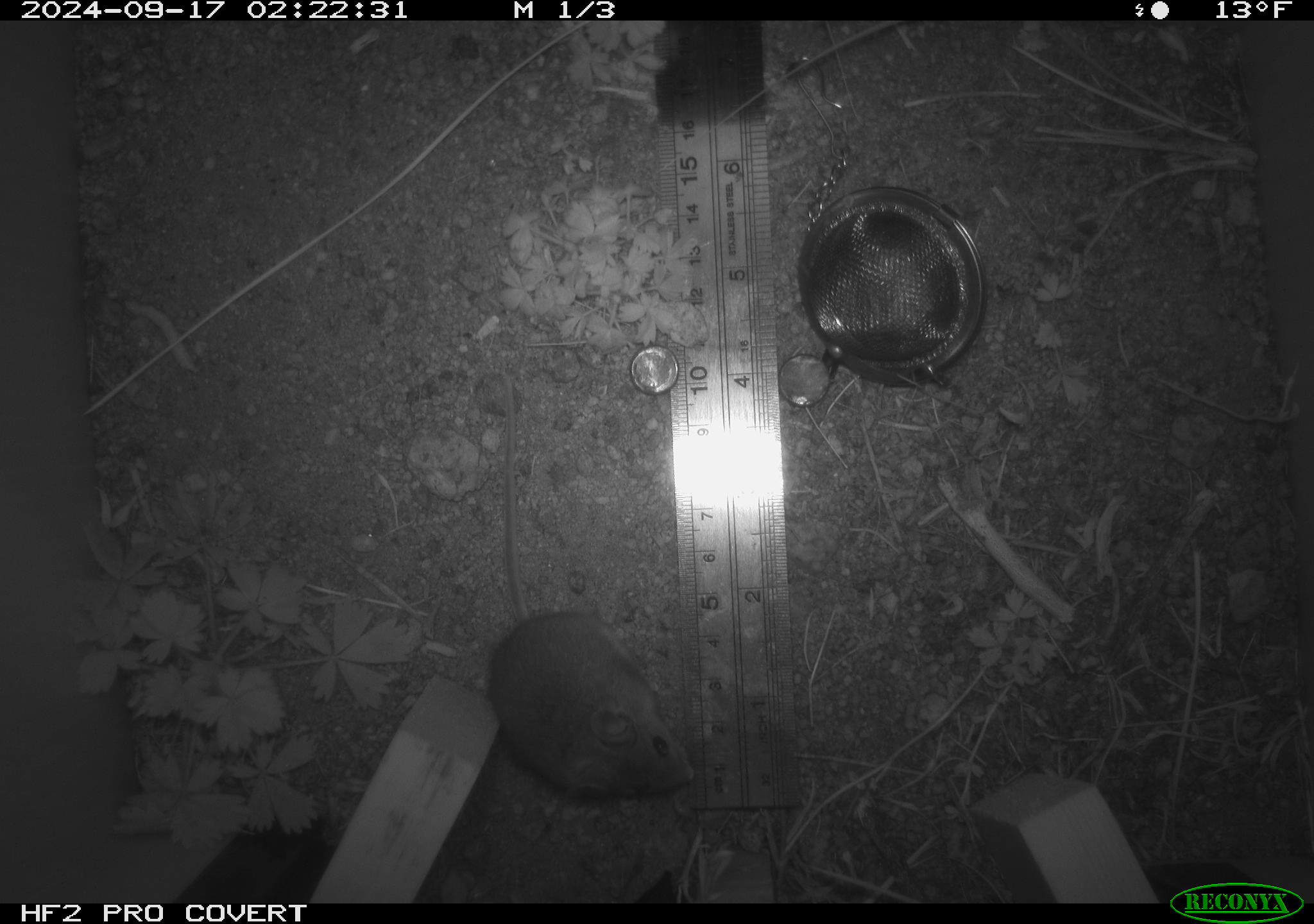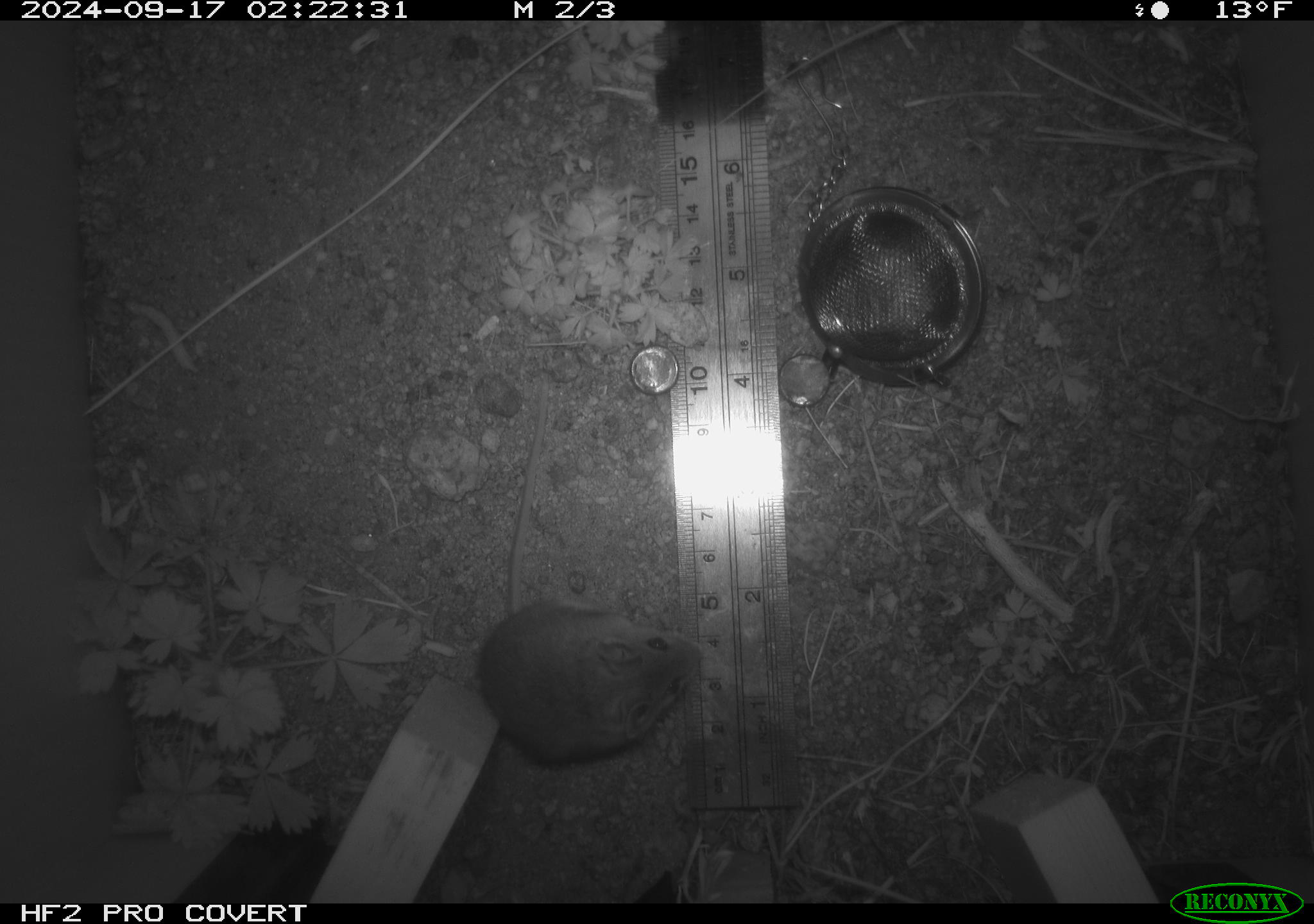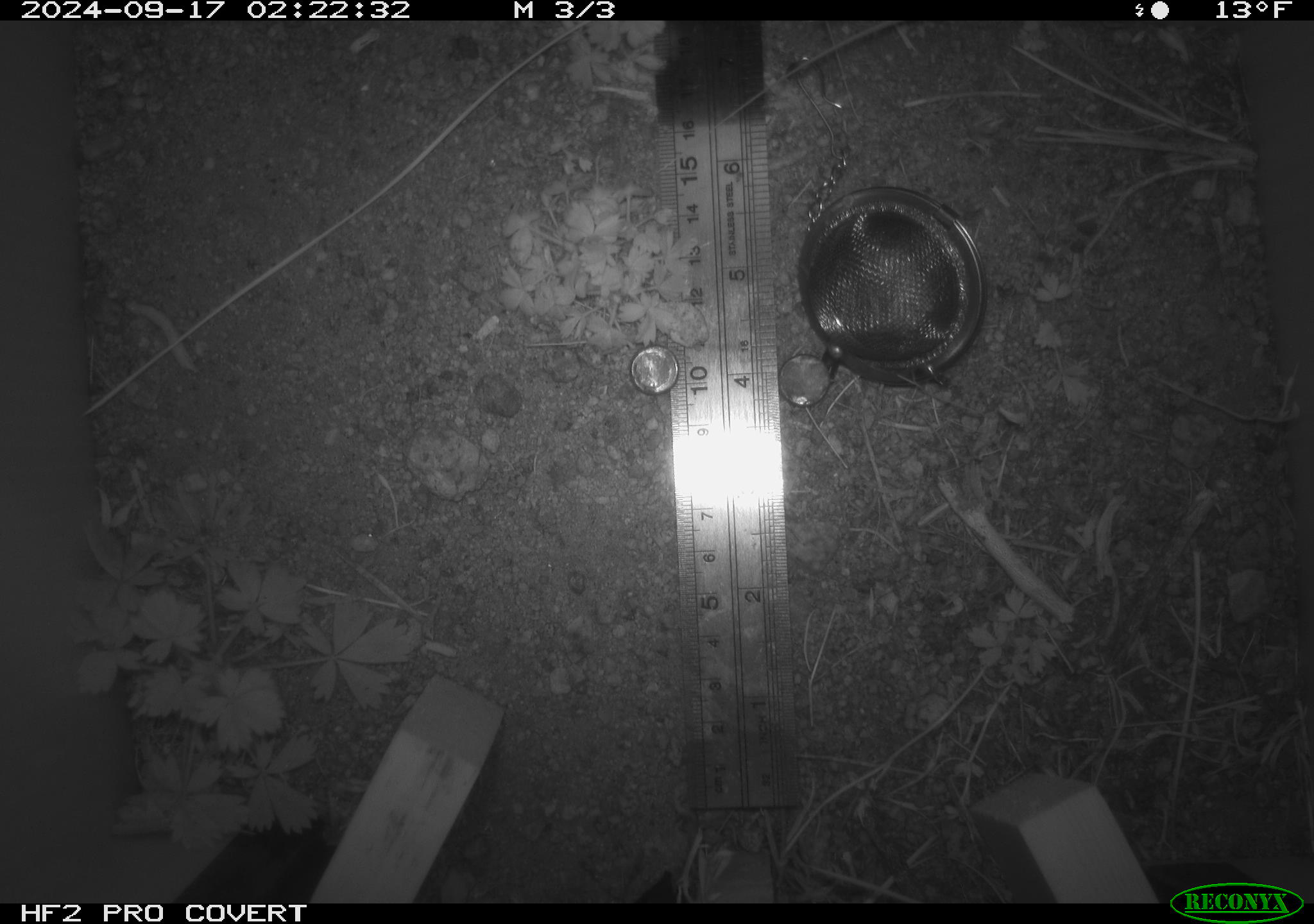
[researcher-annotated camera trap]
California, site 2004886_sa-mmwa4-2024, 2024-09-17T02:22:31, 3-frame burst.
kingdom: Animalia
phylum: Chordata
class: Mammalia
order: Rodentia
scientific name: Rodentia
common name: mouse species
Mouse species (Rodentia).